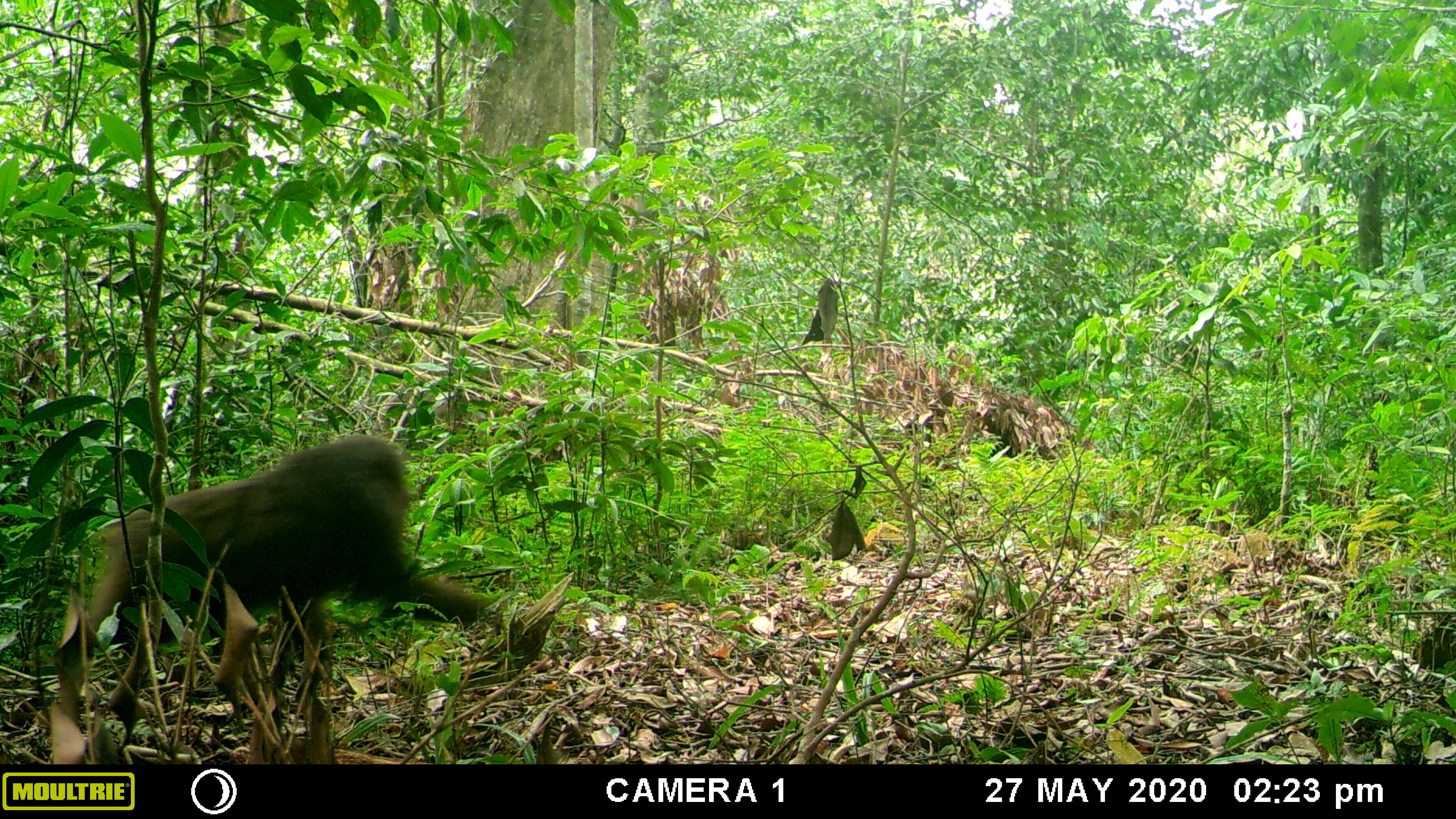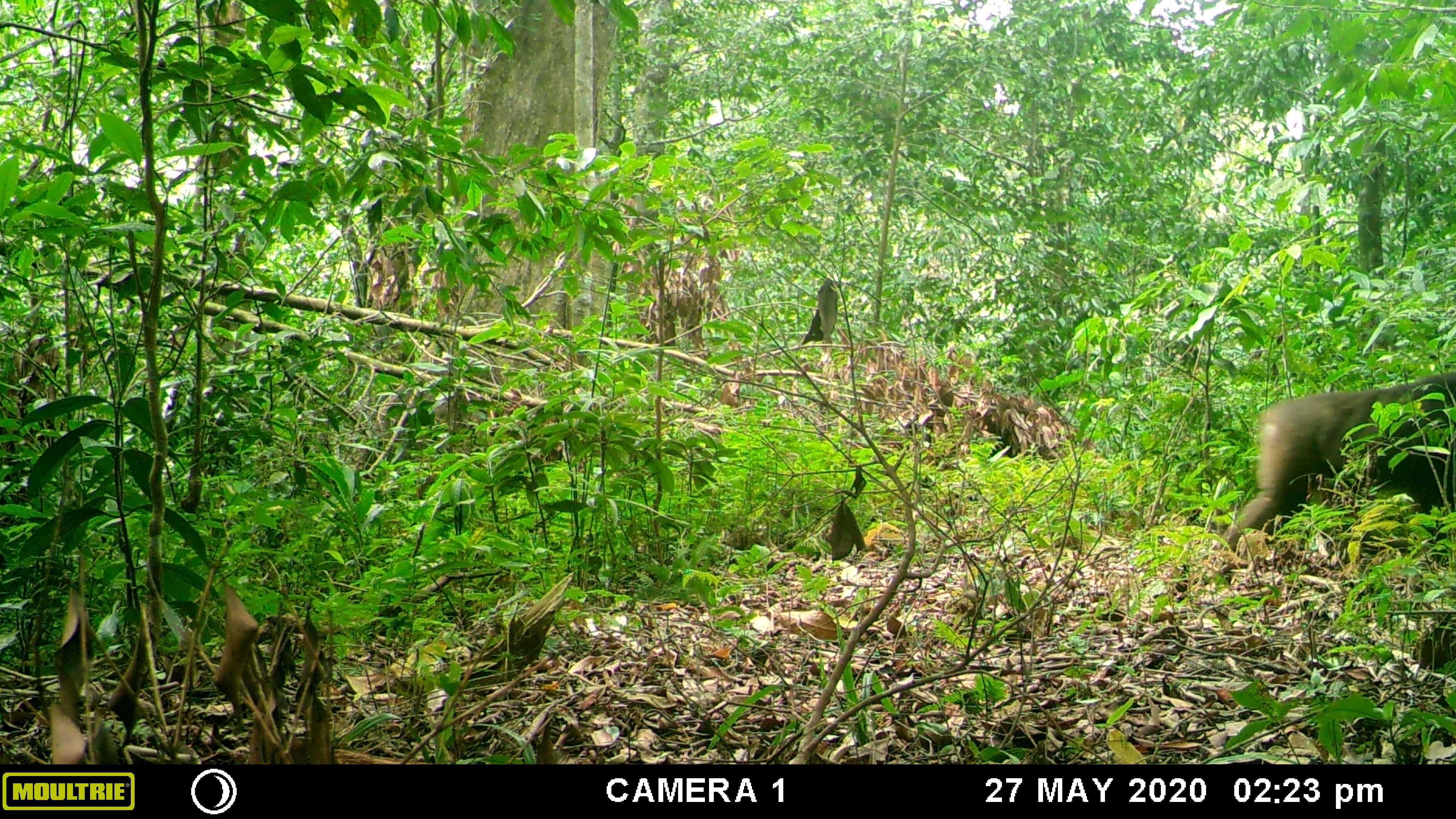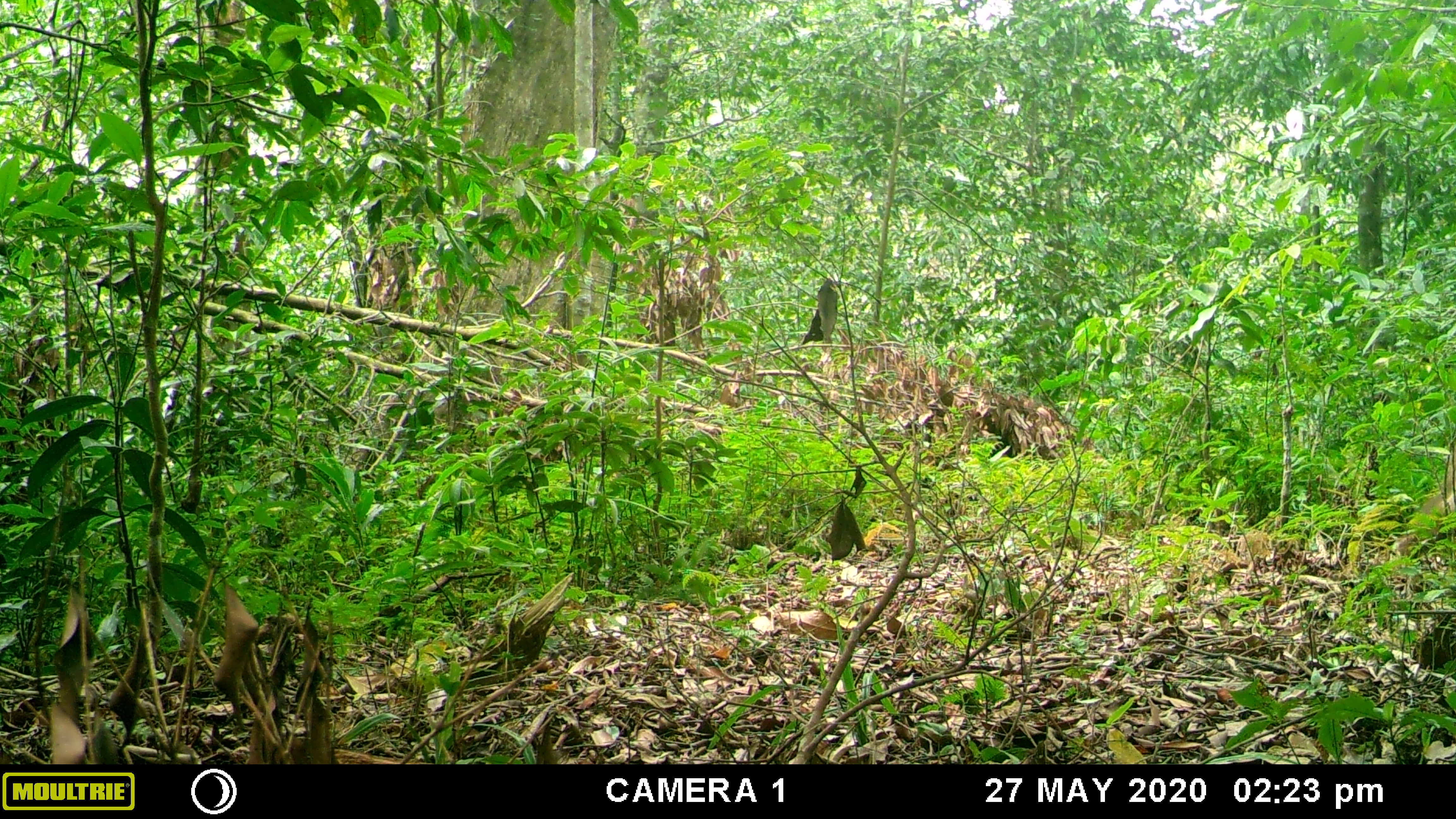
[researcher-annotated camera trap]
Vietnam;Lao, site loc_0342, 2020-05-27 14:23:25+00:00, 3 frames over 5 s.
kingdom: Animalia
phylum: Chordata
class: Mammalia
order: Primates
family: Cercopithecidae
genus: Macaca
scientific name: Macaca arctoides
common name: stump-tailed macaque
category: stump tailed macaque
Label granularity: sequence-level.